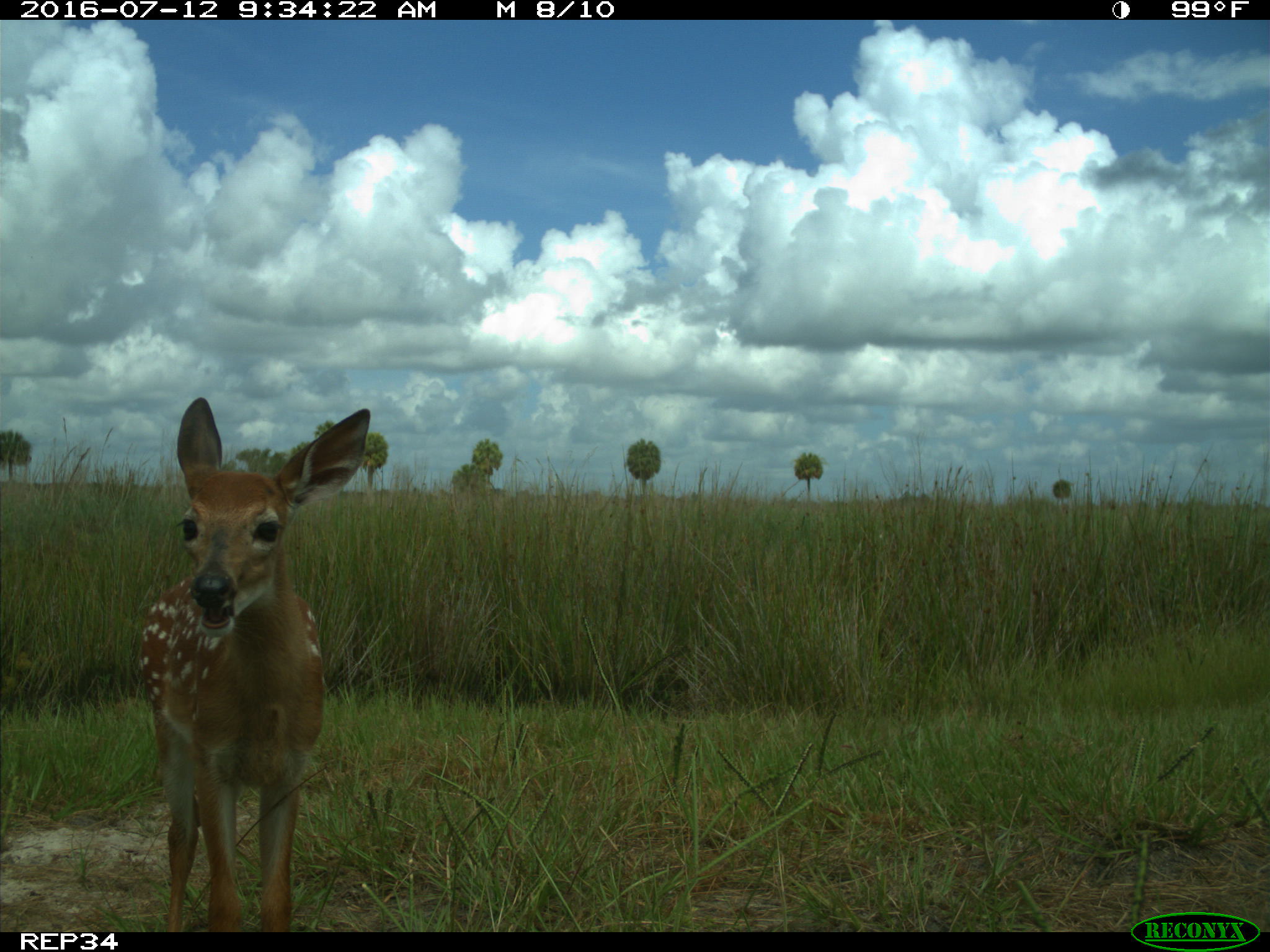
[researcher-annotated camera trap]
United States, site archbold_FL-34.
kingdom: Animalia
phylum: Chordata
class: Mammalia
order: Artiodactyla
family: Cervidae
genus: Odocoileus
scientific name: Odocoileus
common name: deer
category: unidentified deer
Unidentified deer (deer) (Odocoileus).